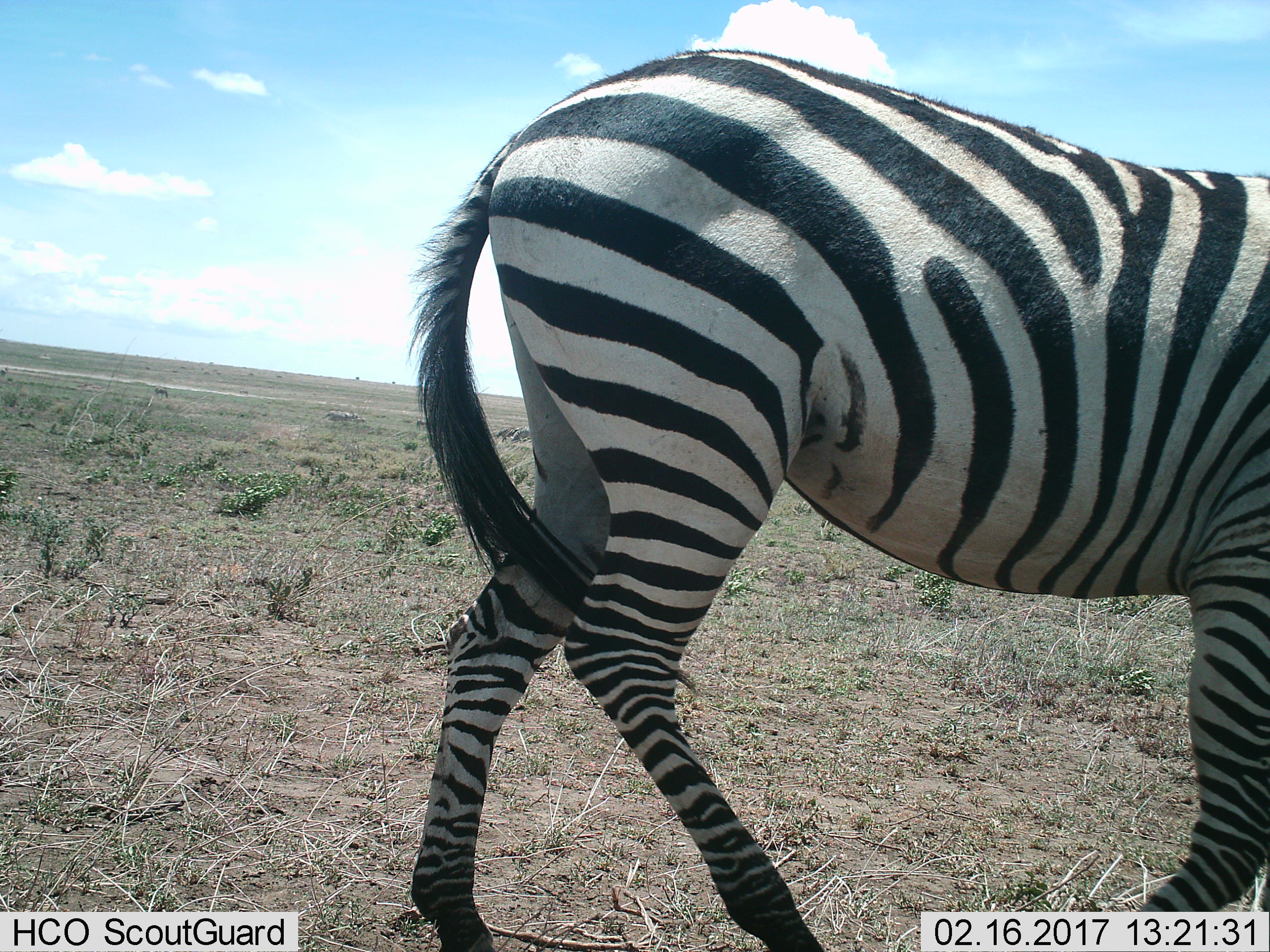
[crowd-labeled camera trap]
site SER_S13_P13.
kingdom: Animalia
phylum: Chordata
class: Mammalia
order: Perissodactyla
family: Equidae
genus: Equus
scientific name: Equus quagga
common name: plains zebra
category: zebraplains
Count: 1.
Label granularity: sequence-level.